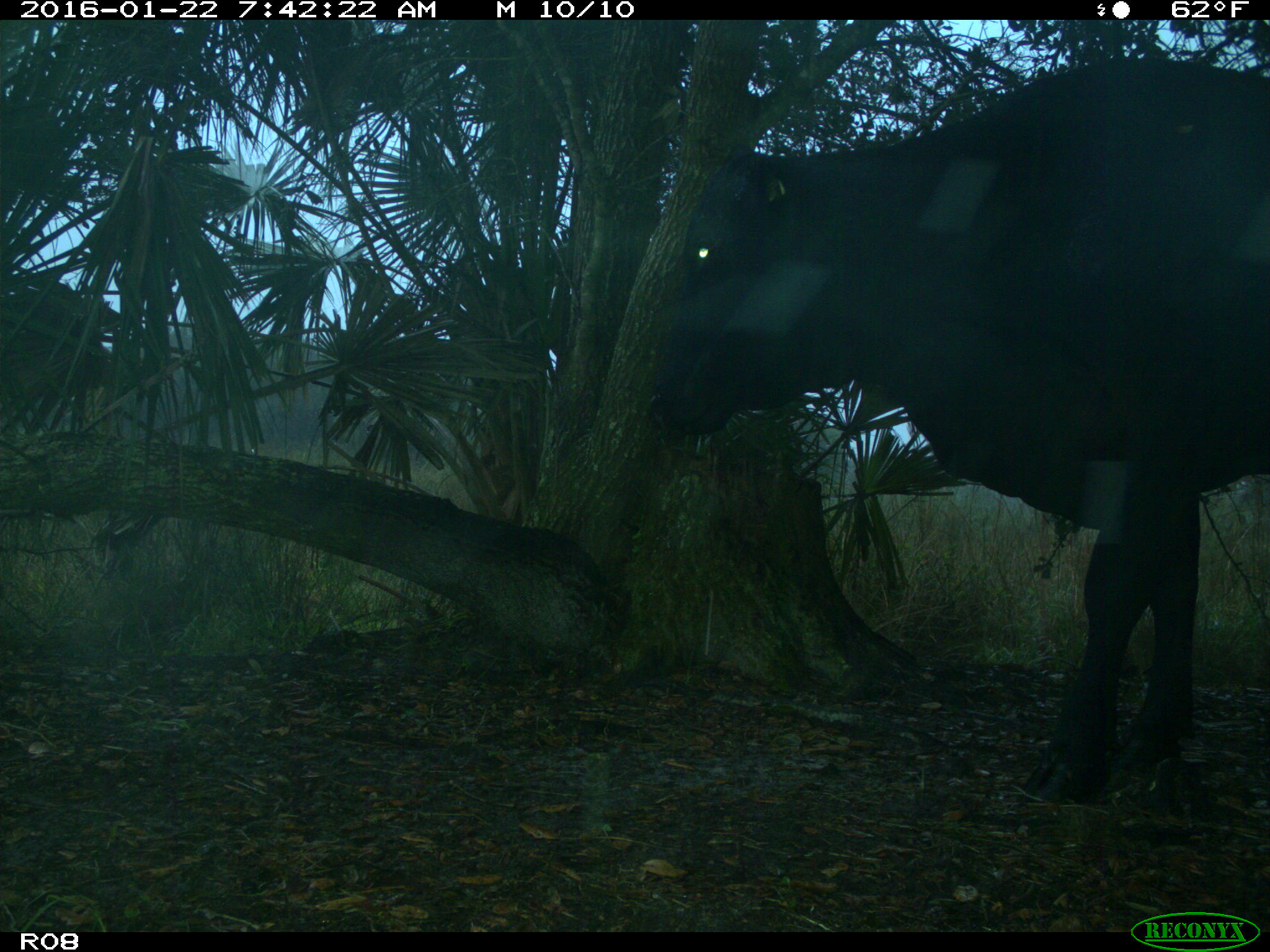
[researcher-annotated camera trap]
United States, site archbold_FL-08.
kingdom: Animalia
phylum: Chordata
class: Mammalia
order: Artiodactyla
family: Bovidae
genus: Bos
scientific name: Bos taurus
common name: domestic cow